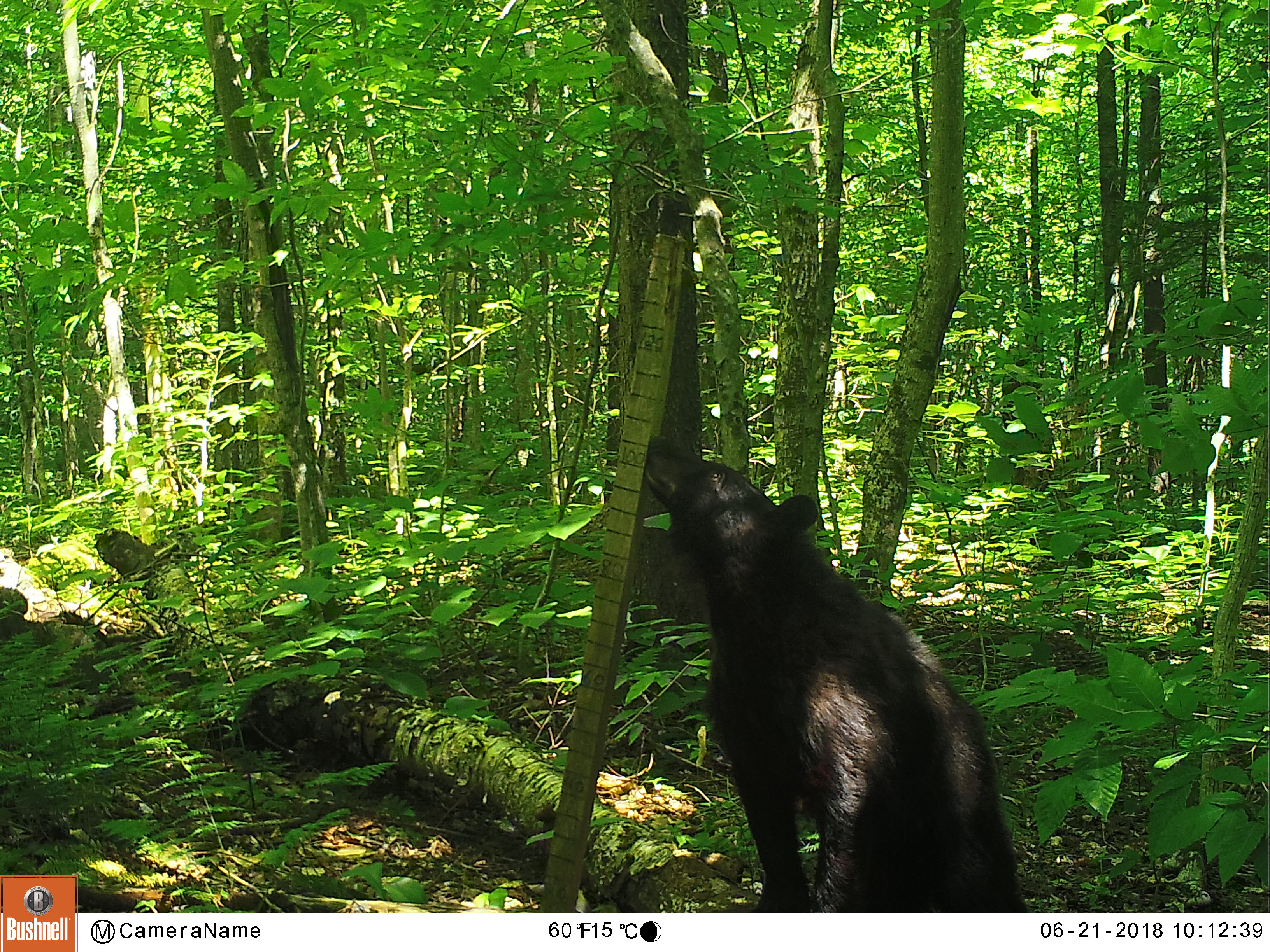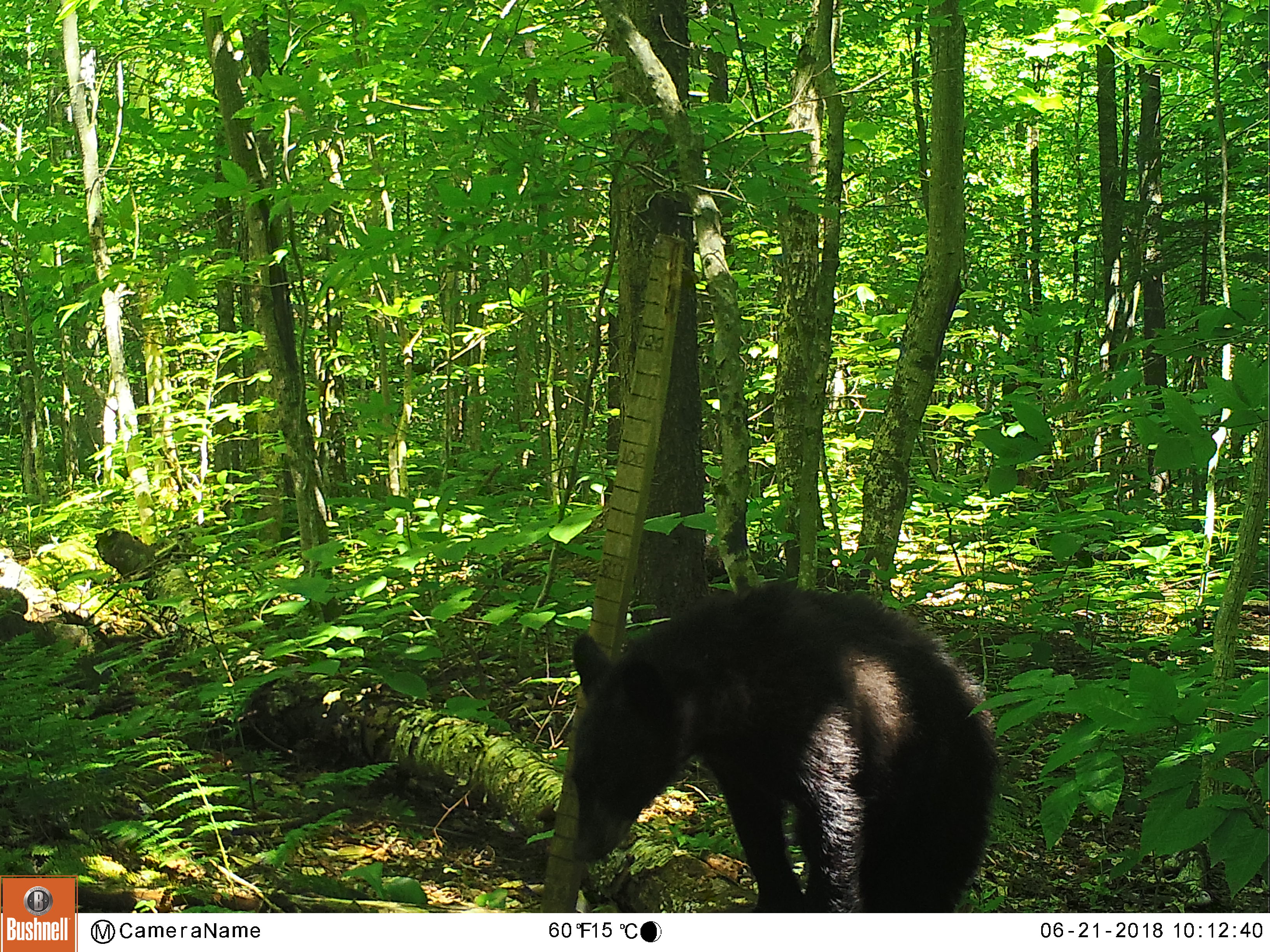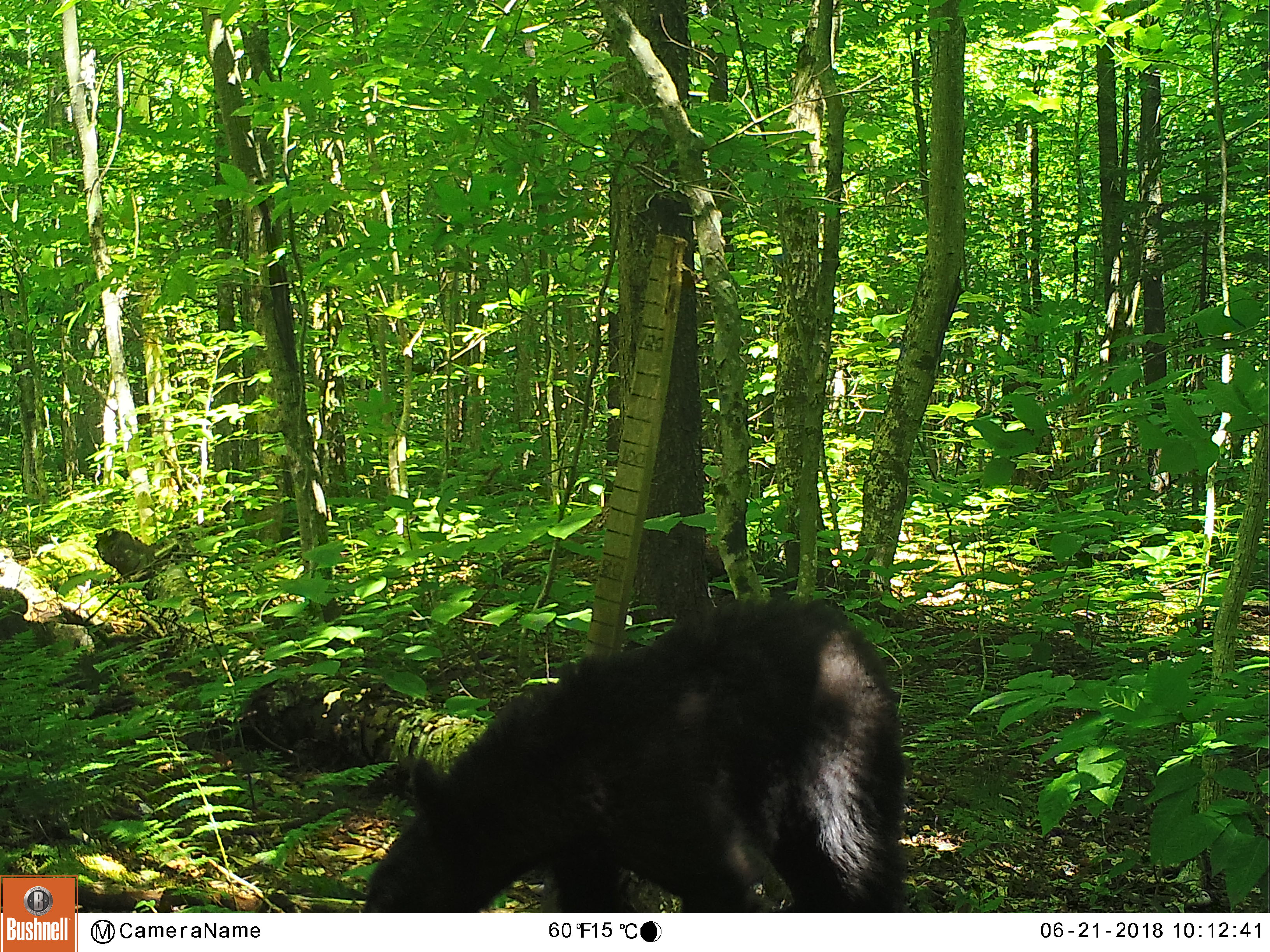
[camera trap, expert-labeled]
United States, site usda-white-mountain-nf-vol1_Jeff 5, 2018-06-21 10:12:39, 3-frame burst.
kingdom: Animalia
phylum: Chordata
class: Mammalia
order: Carnivora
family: Ursidae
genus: Ursus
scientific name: Ursus americanus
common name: black bear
Black bear (Ursus americanus).